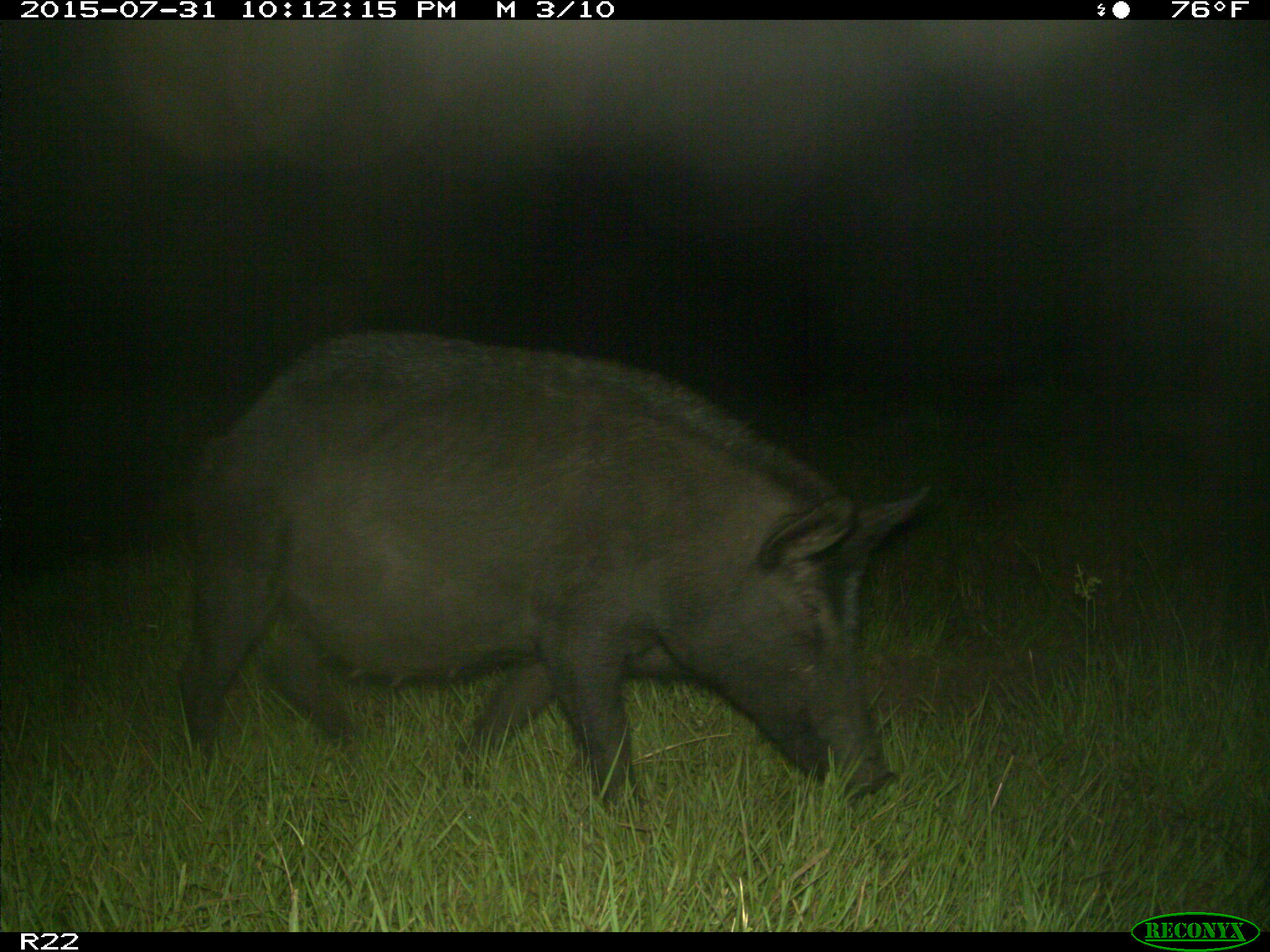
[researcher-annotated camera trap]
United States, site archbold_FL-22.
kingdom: Animalia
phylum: Chordata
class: Mammalia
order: Artiodactyla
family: Suidae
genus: Sus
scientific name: Sus scrofa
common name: wild boar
Sus scrofa (wild boar).